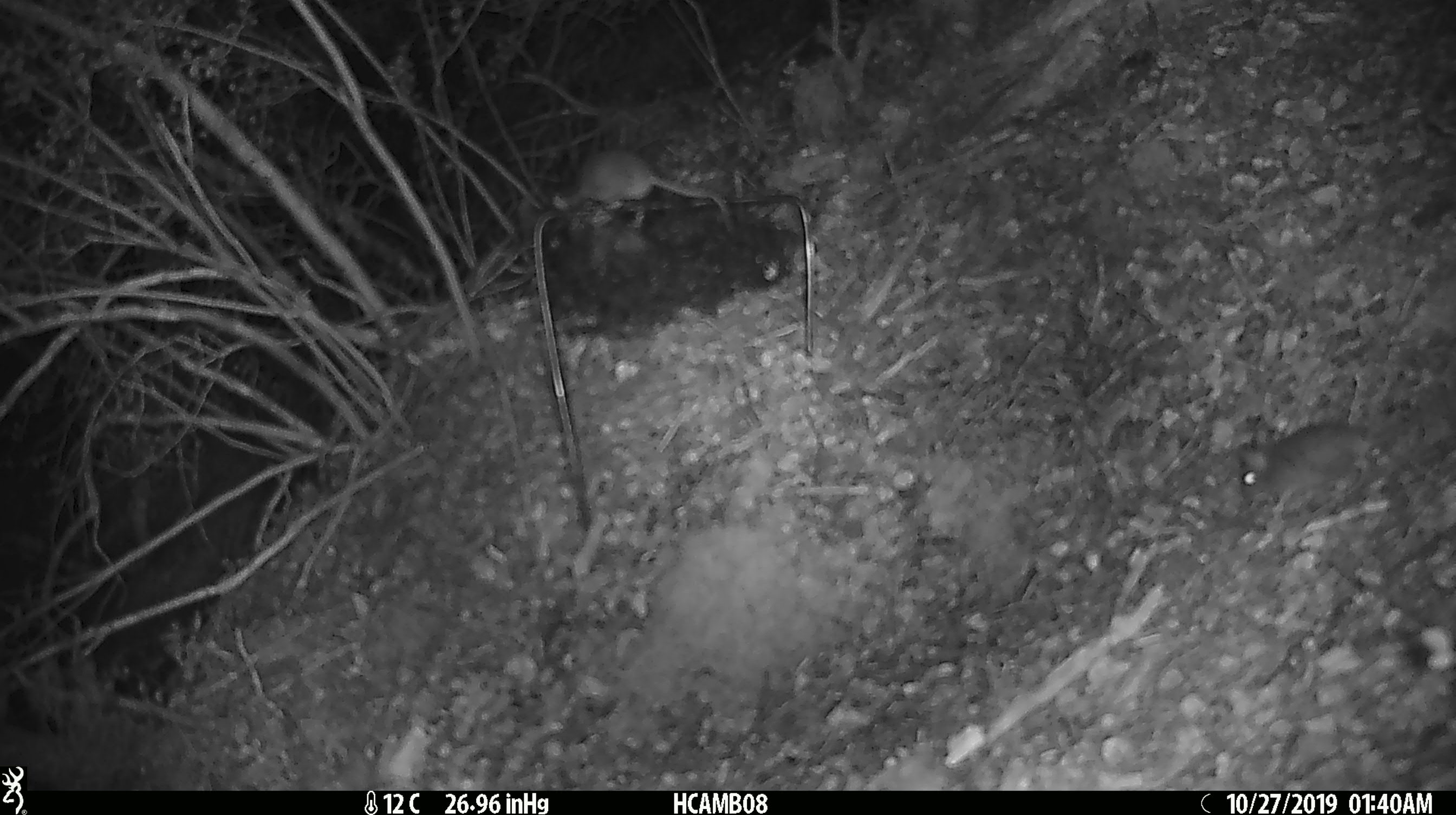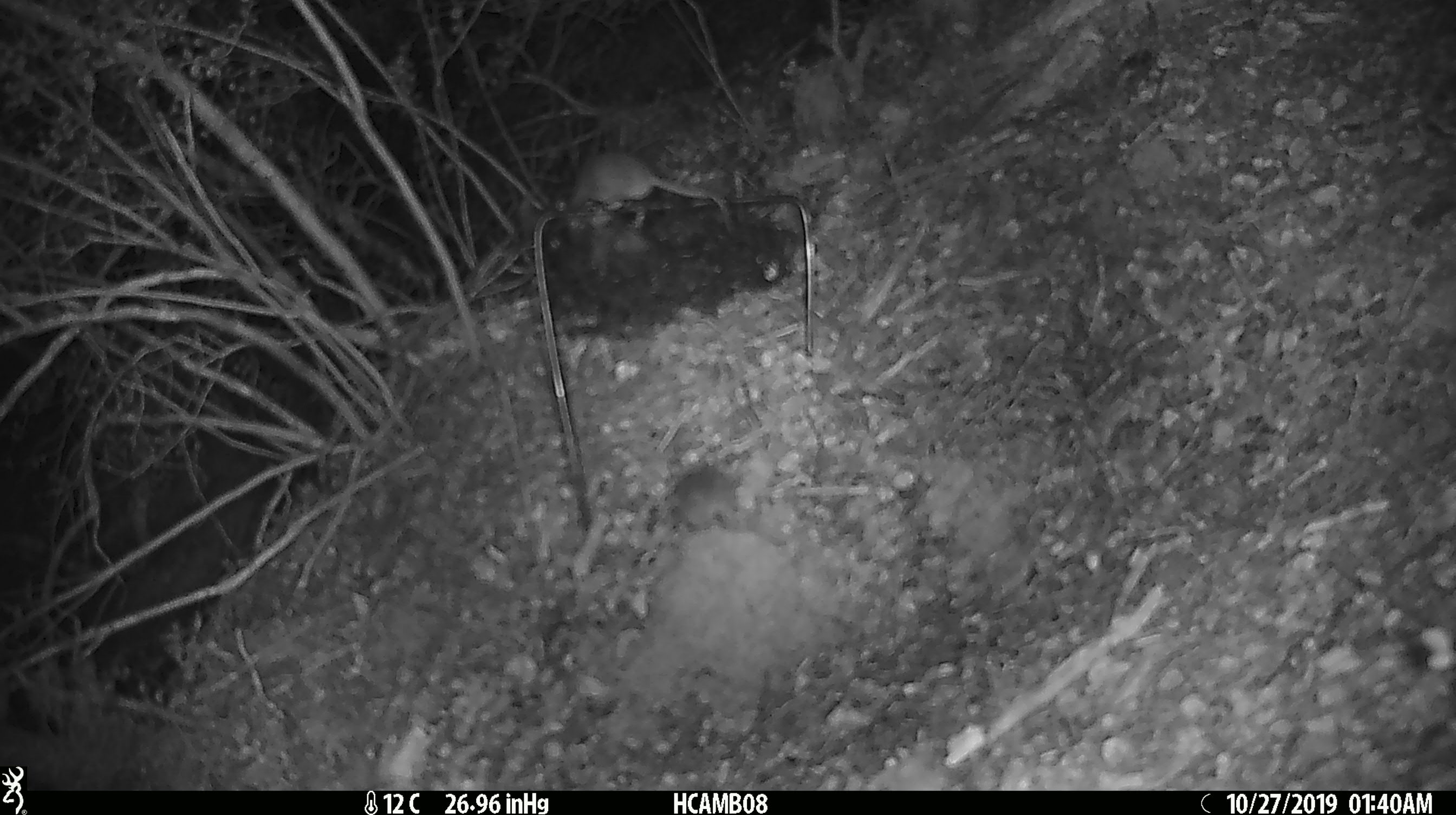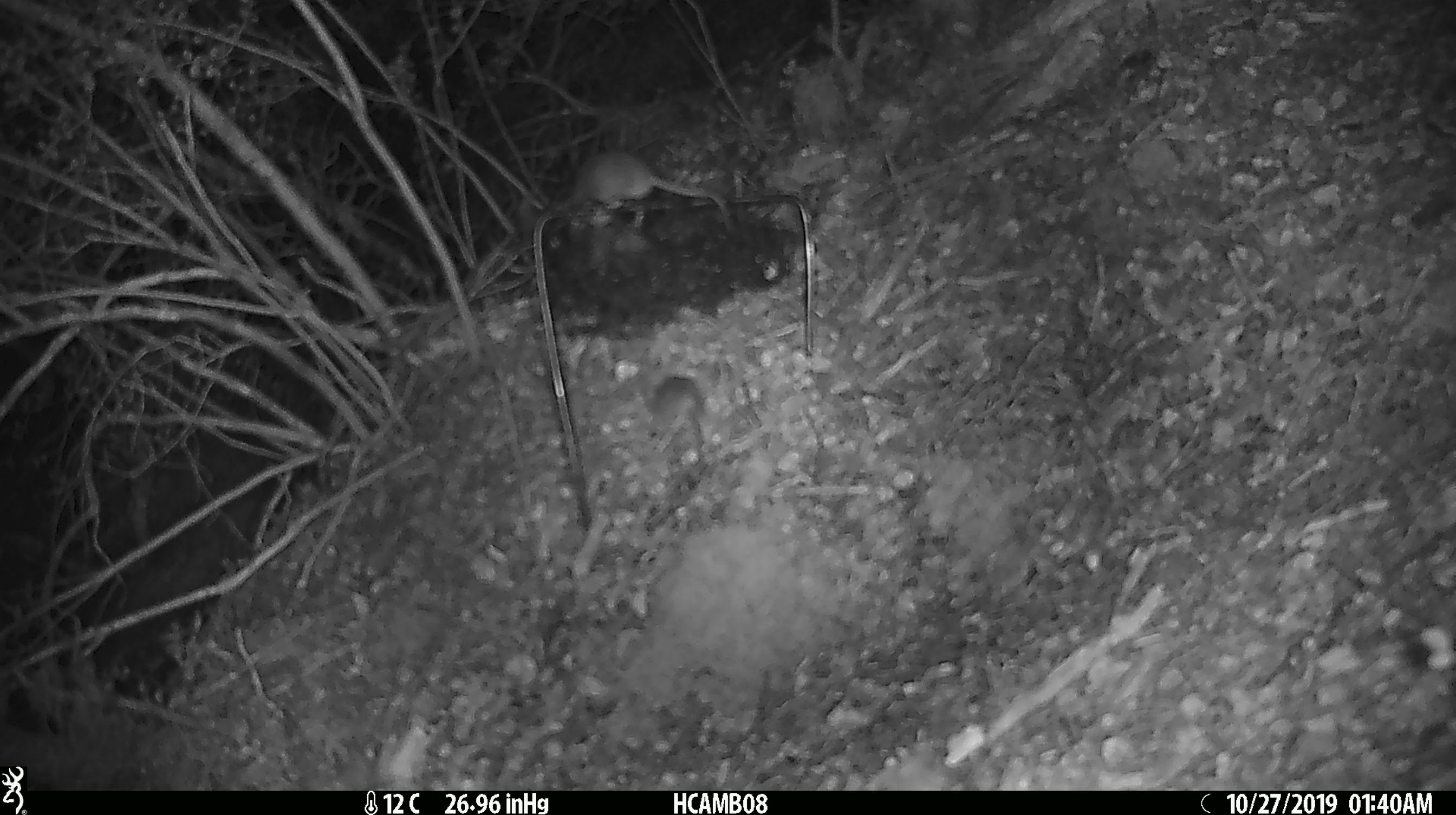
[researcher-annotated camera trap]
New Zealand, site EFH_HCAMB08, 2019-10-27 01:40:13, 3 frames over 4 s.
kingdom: Animalia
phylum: Chordata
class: Mammalia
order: Rodentia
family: Muridae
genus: Mus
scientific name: Mus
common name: mouse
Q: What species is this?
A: Mouse (Mus).